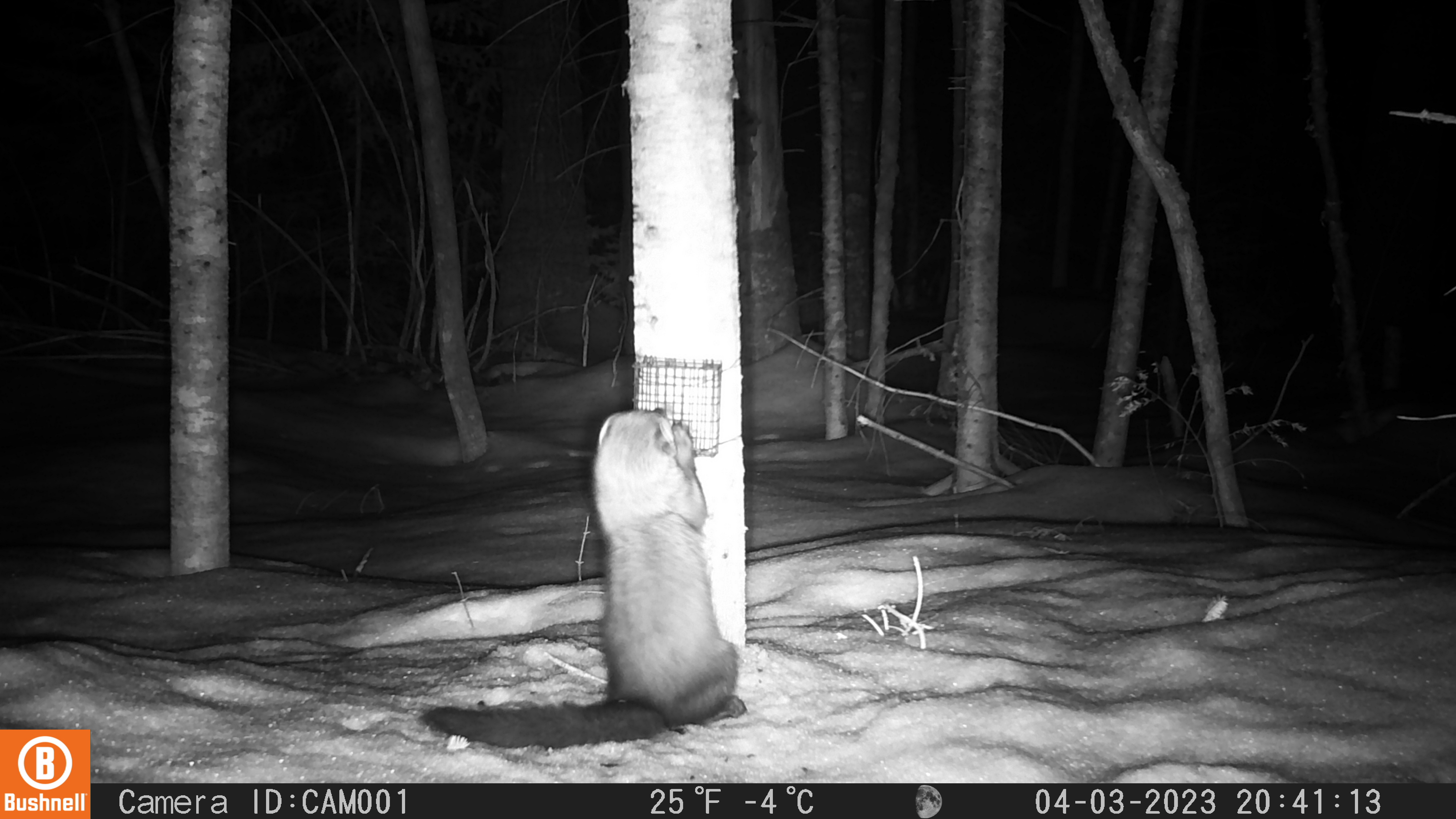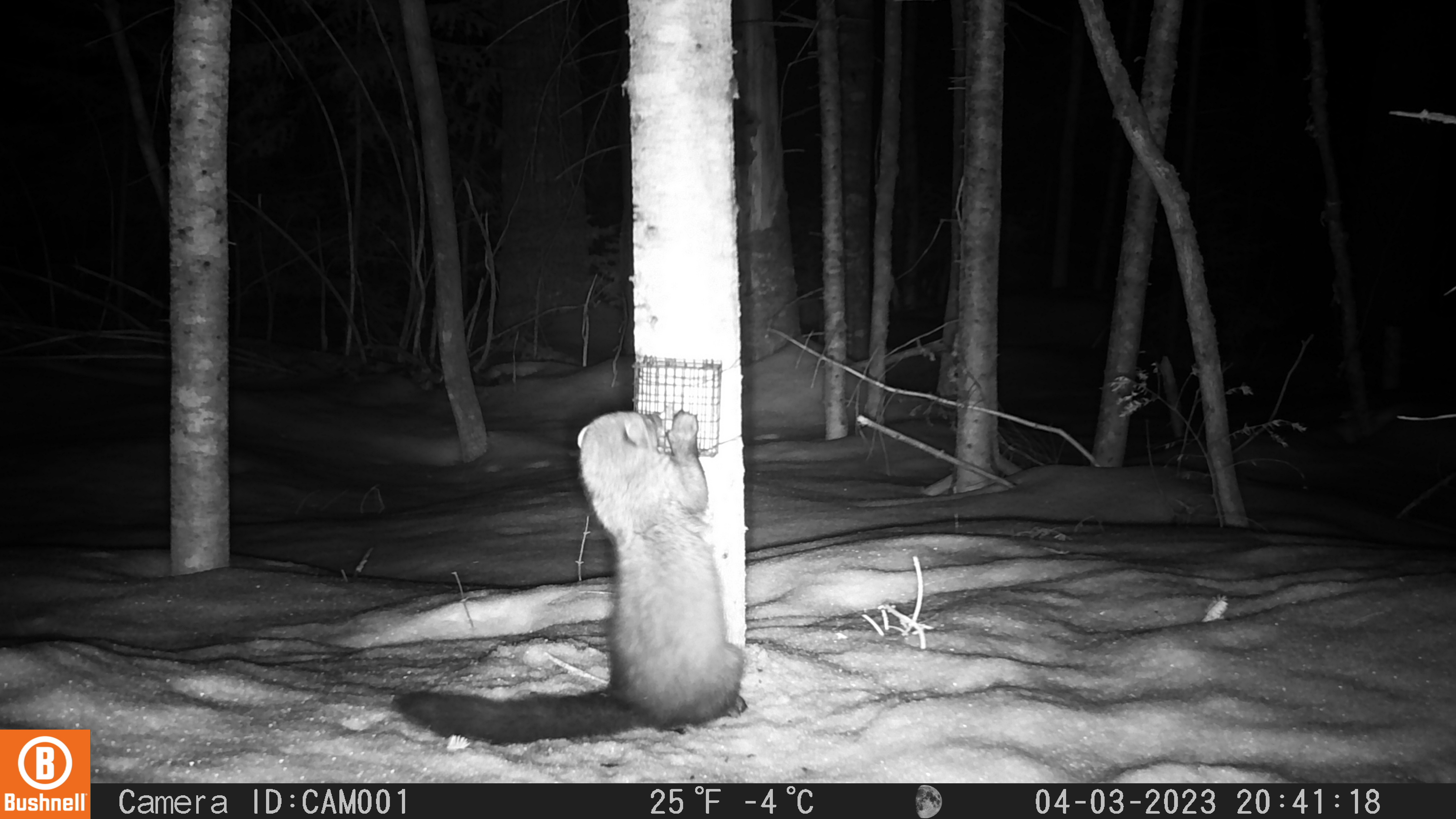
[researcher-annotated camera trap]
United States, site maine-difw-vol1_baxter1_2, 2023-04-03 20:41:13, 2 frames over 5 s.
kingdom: Animalia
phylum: Chordata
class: Mammalia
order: Carnivora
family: Mustelidae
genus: Pekania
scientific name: Pekania pennanti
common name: fisher